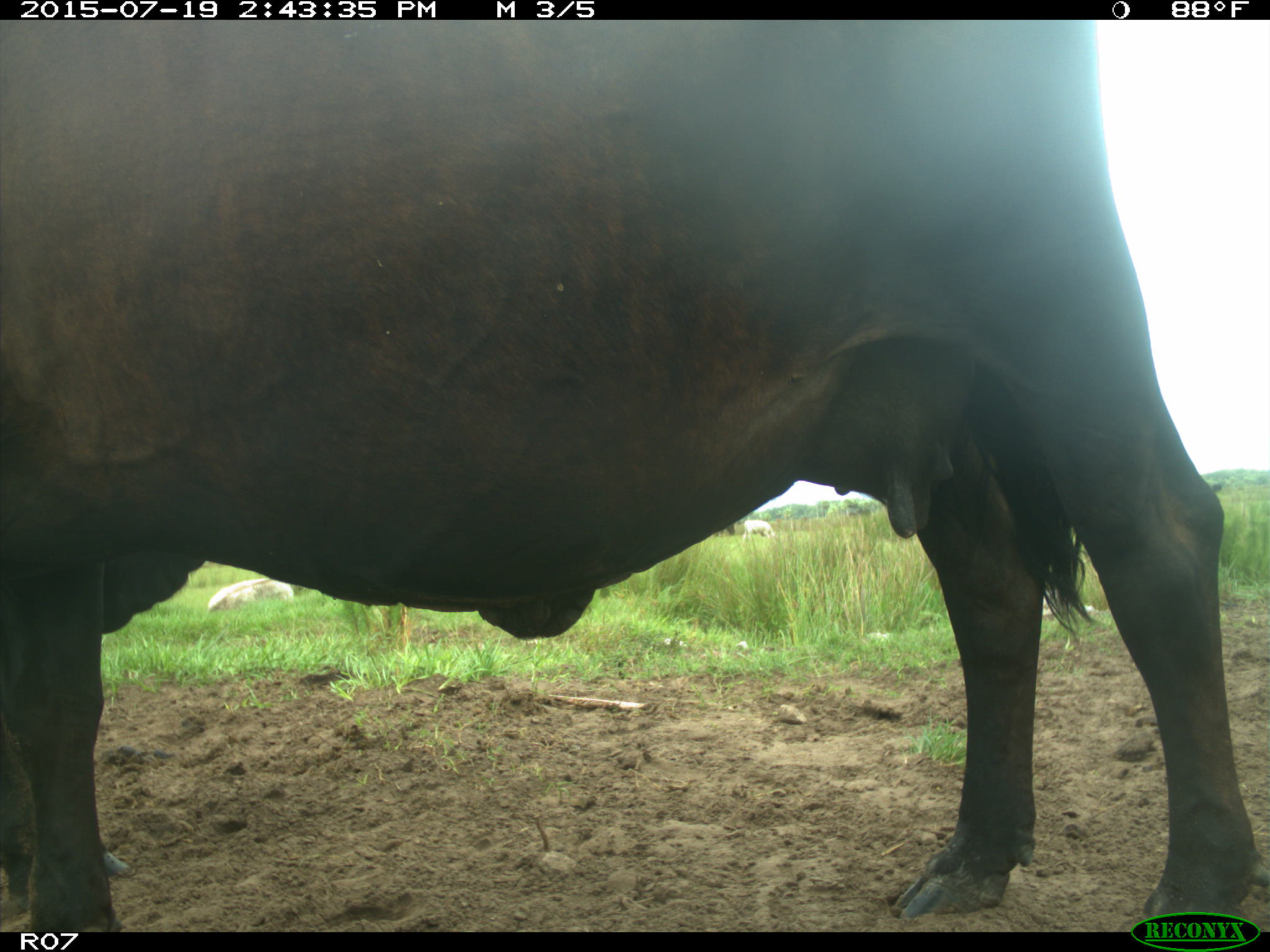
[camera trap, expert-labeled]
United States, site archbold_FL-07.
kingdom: Animalia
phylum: Chordata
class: Mammalia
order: Artiodactyla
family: Bovidae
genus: Bos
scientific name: Bos taurus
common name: domestic cow